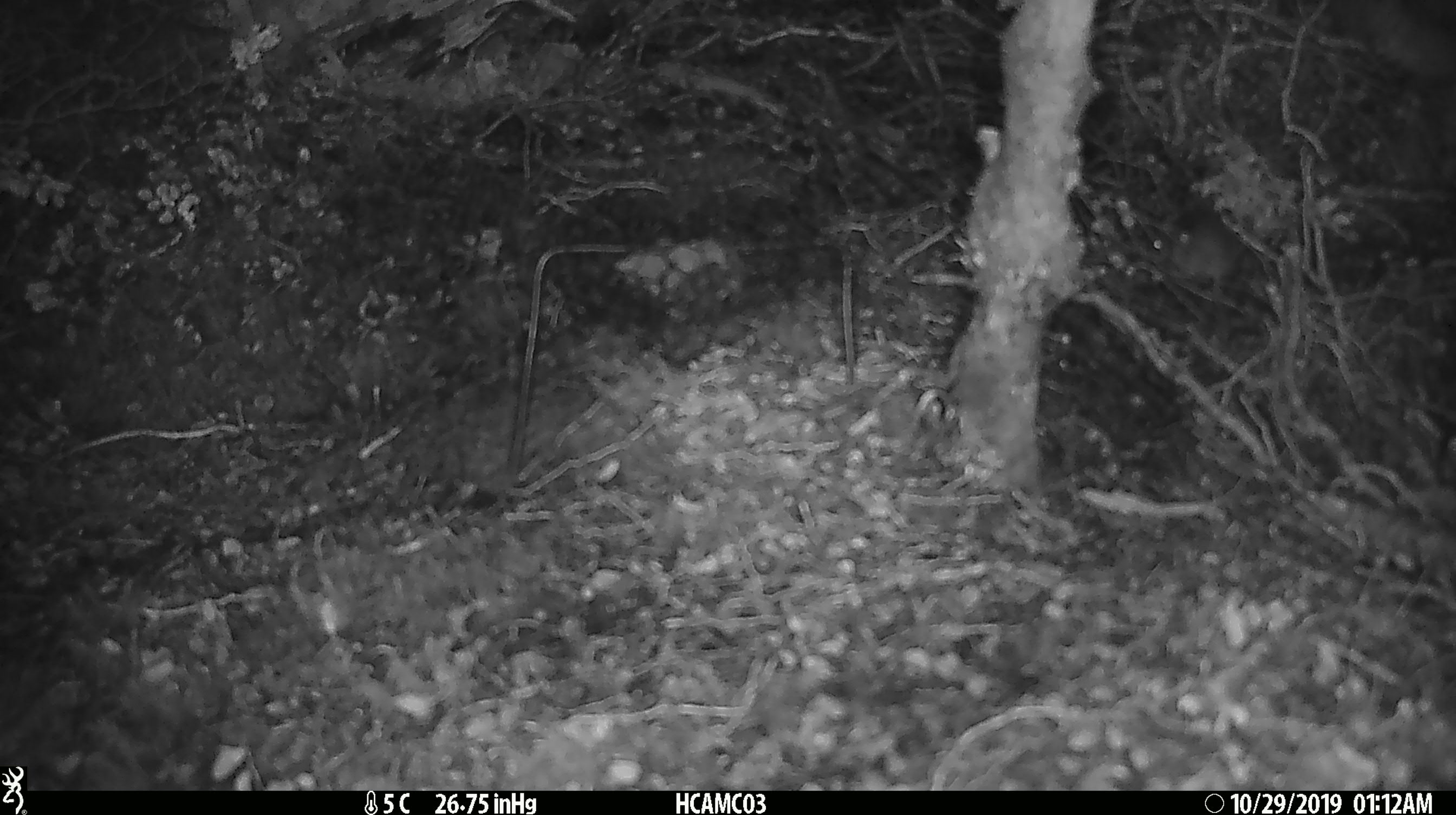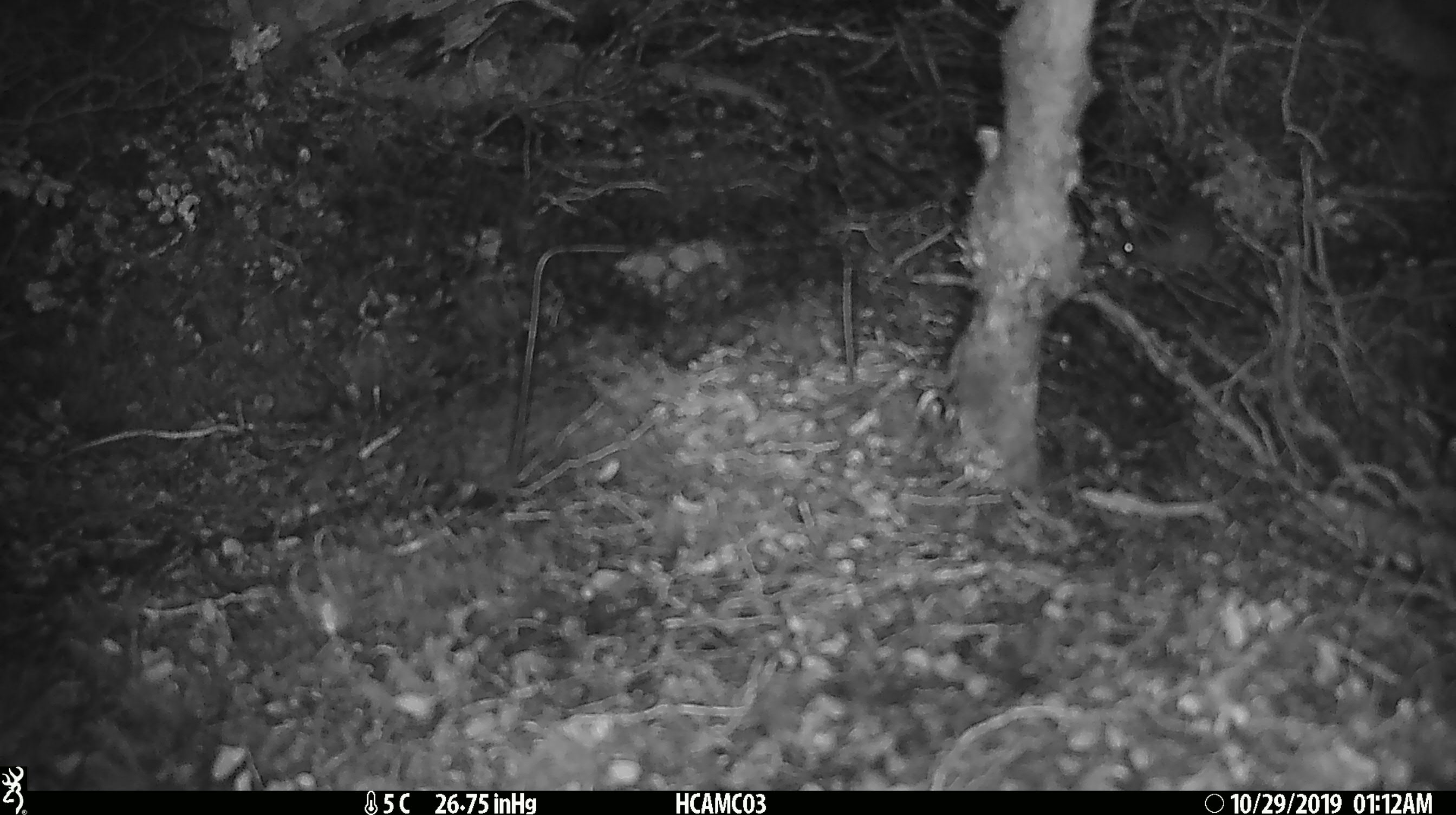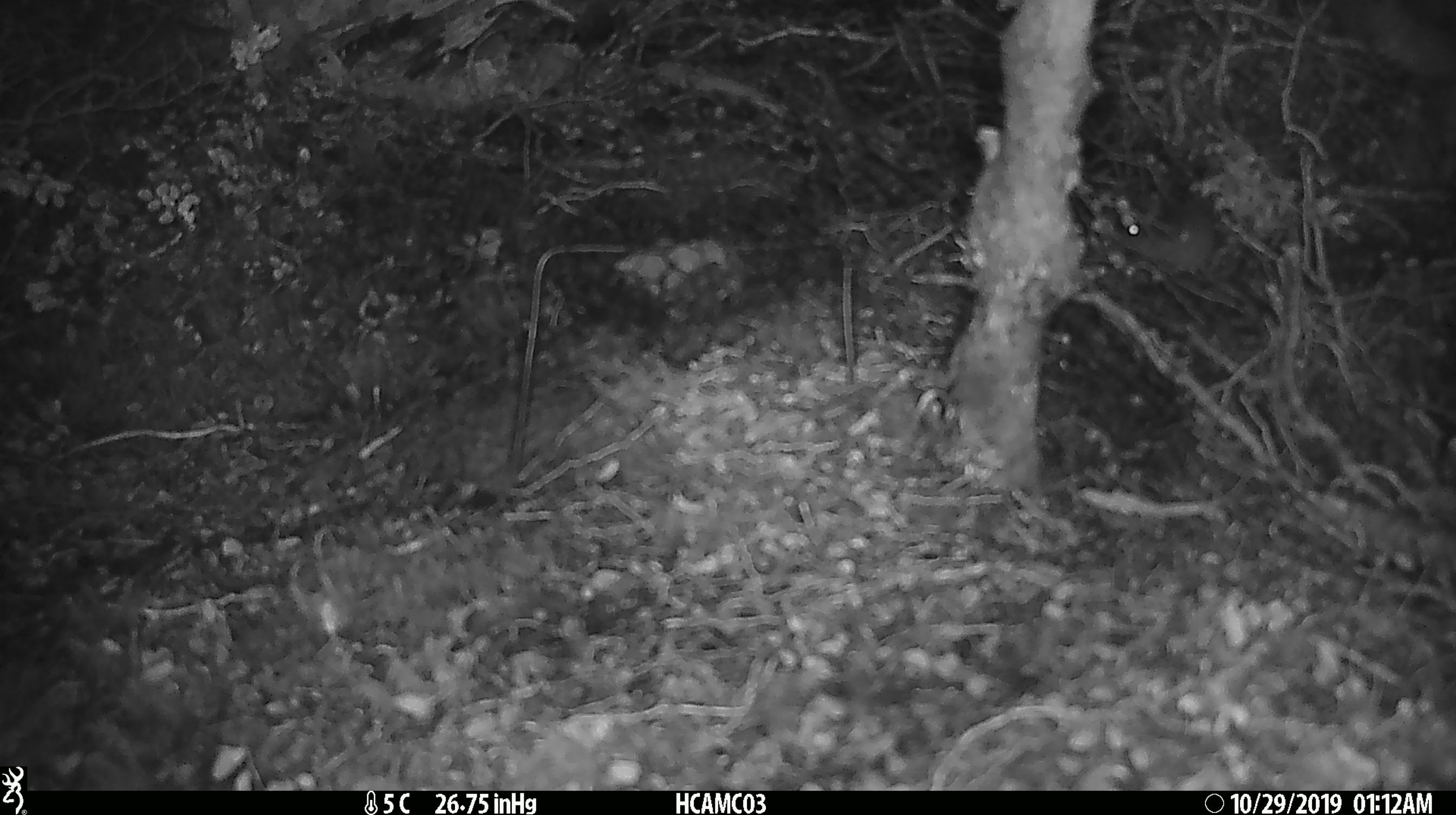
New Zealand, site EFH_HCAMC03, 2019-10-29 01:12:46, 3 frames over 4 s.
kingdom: Animalia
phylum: Chordata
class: Mammalia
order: Rodentia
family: Muridae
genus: Mus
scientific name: Mus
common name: mouse